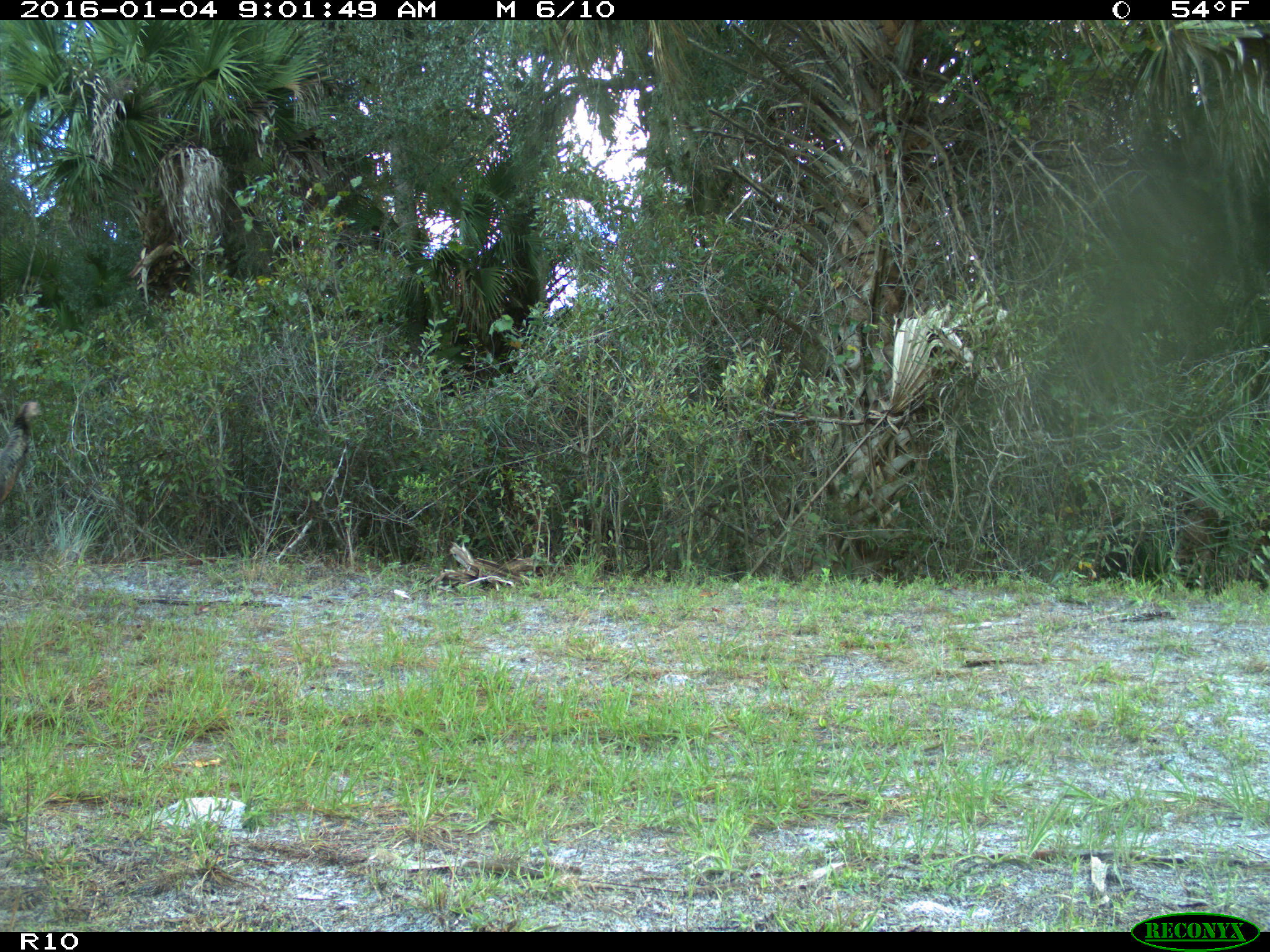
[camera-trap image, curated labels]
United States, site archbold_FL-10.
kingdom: Animalia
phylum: Chordata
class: Aves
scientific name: Aves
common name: birds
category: unidentified bird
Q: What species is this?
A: Unidentified bird (birds) (Aves).